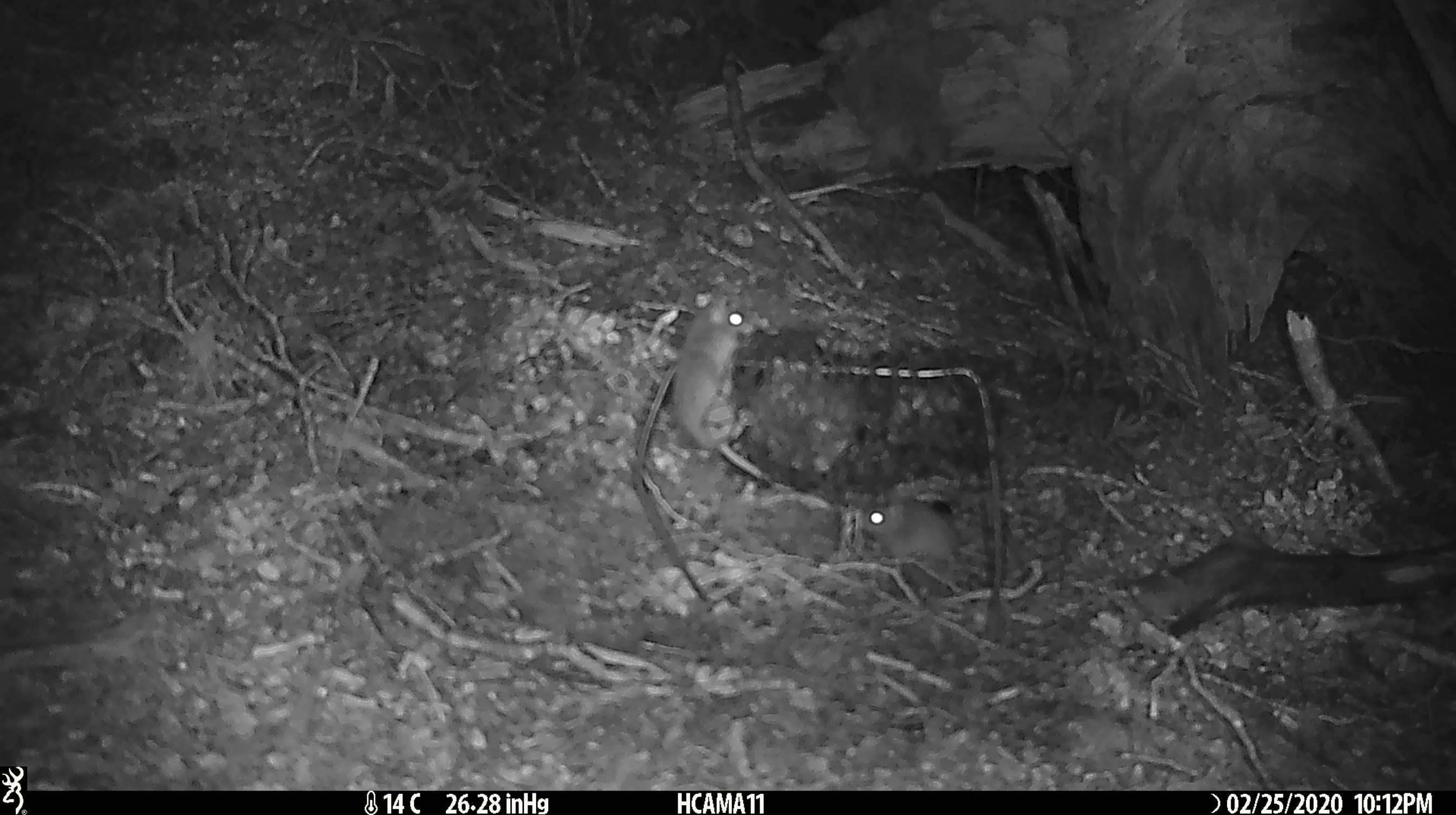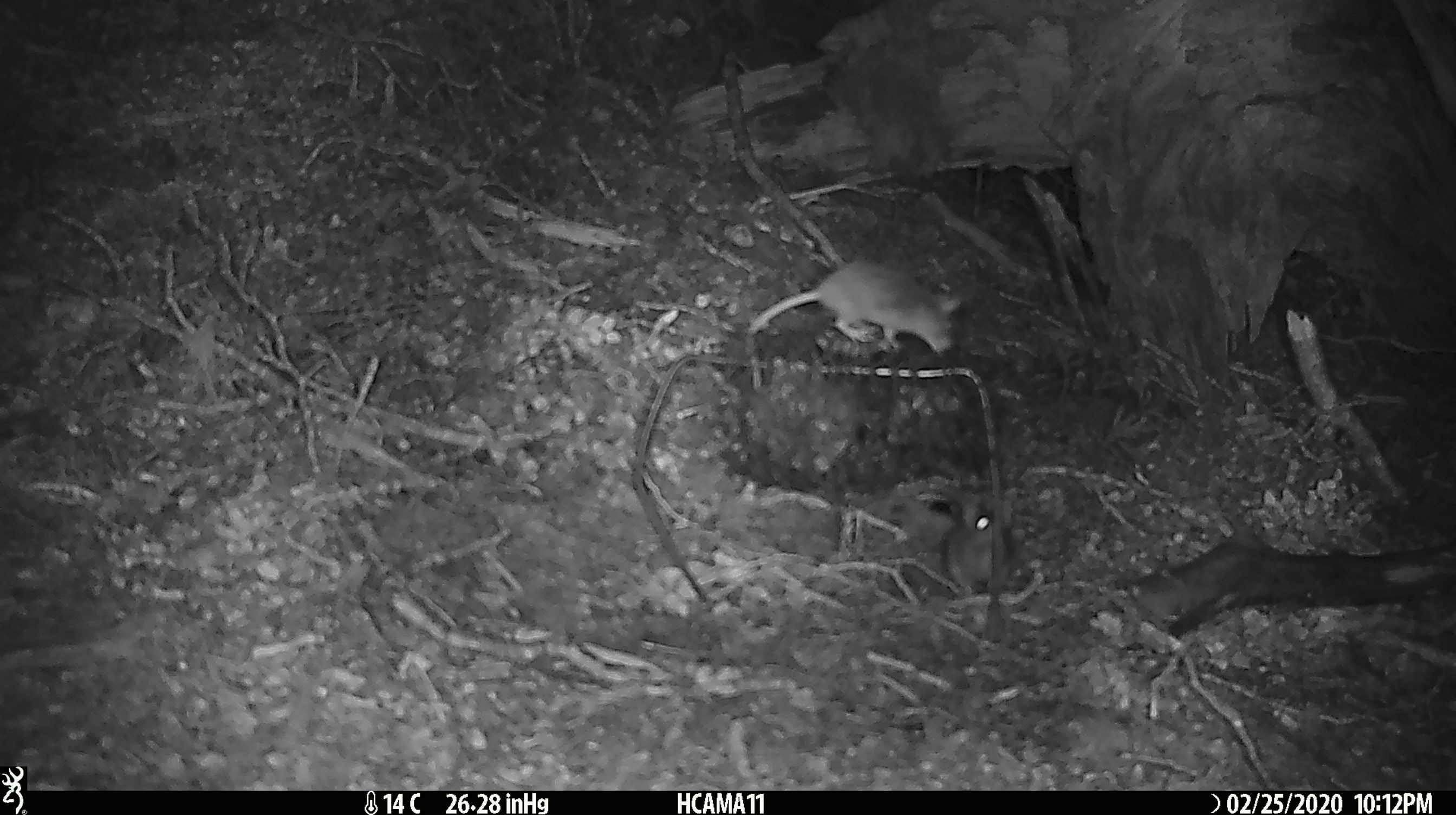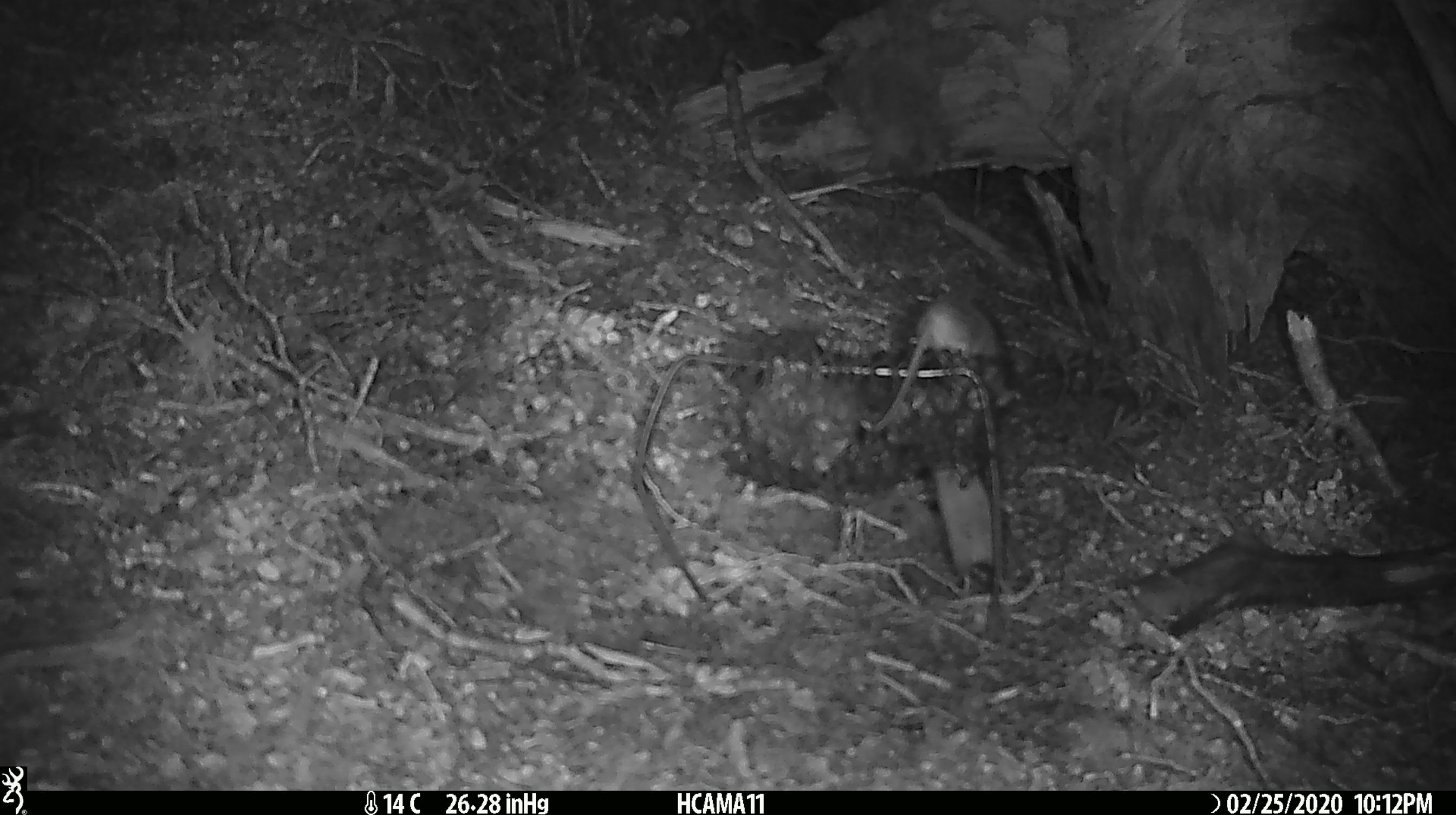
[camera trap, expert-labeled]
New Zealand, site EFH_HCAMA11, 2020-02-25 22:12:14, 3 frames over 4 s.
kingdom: Animalia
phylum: Chordata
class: Mammalia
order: Rodentia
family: Muridae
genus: Mus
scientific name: Mus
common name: mouse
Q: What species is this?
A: Mouse (Mus).